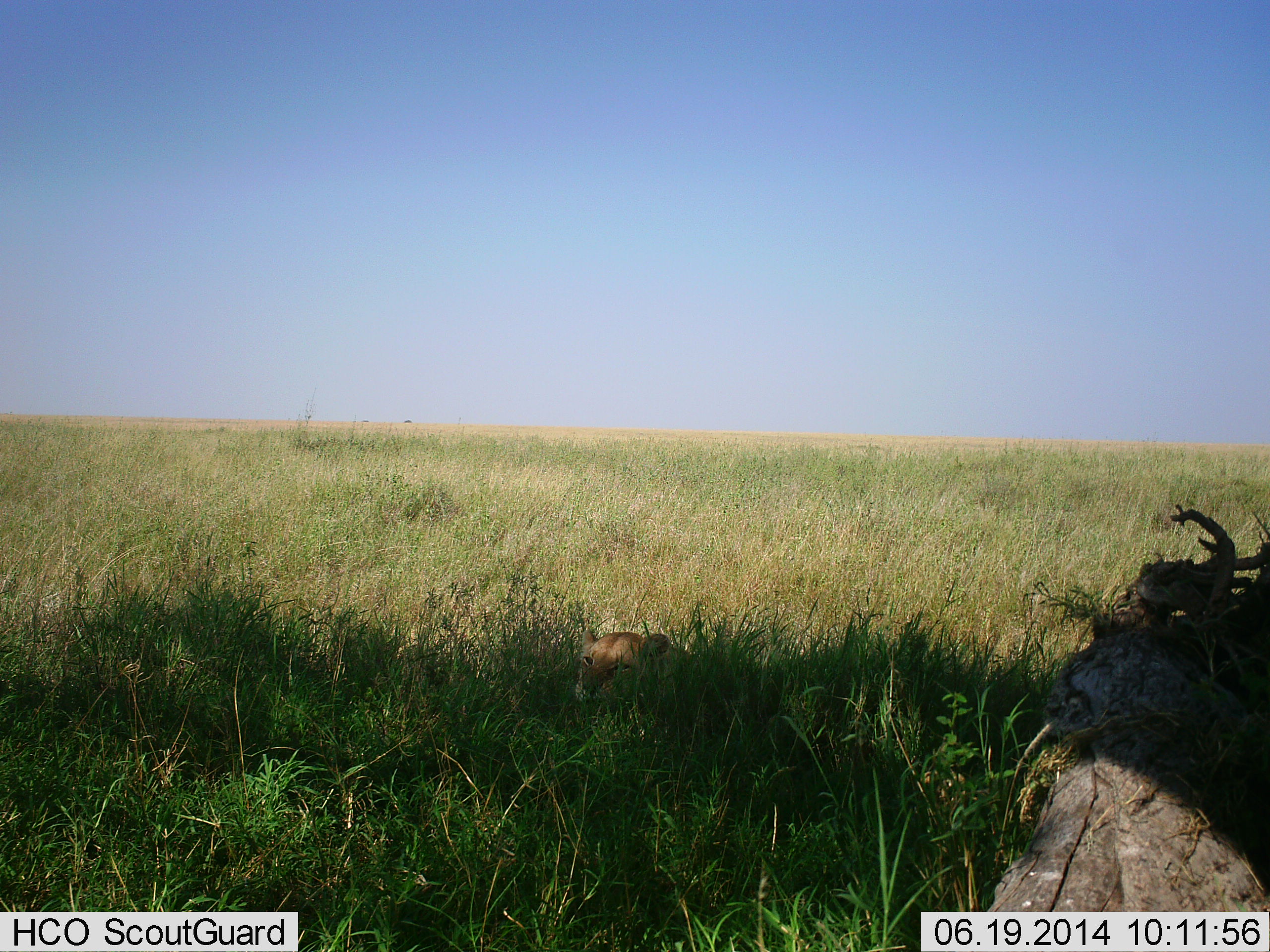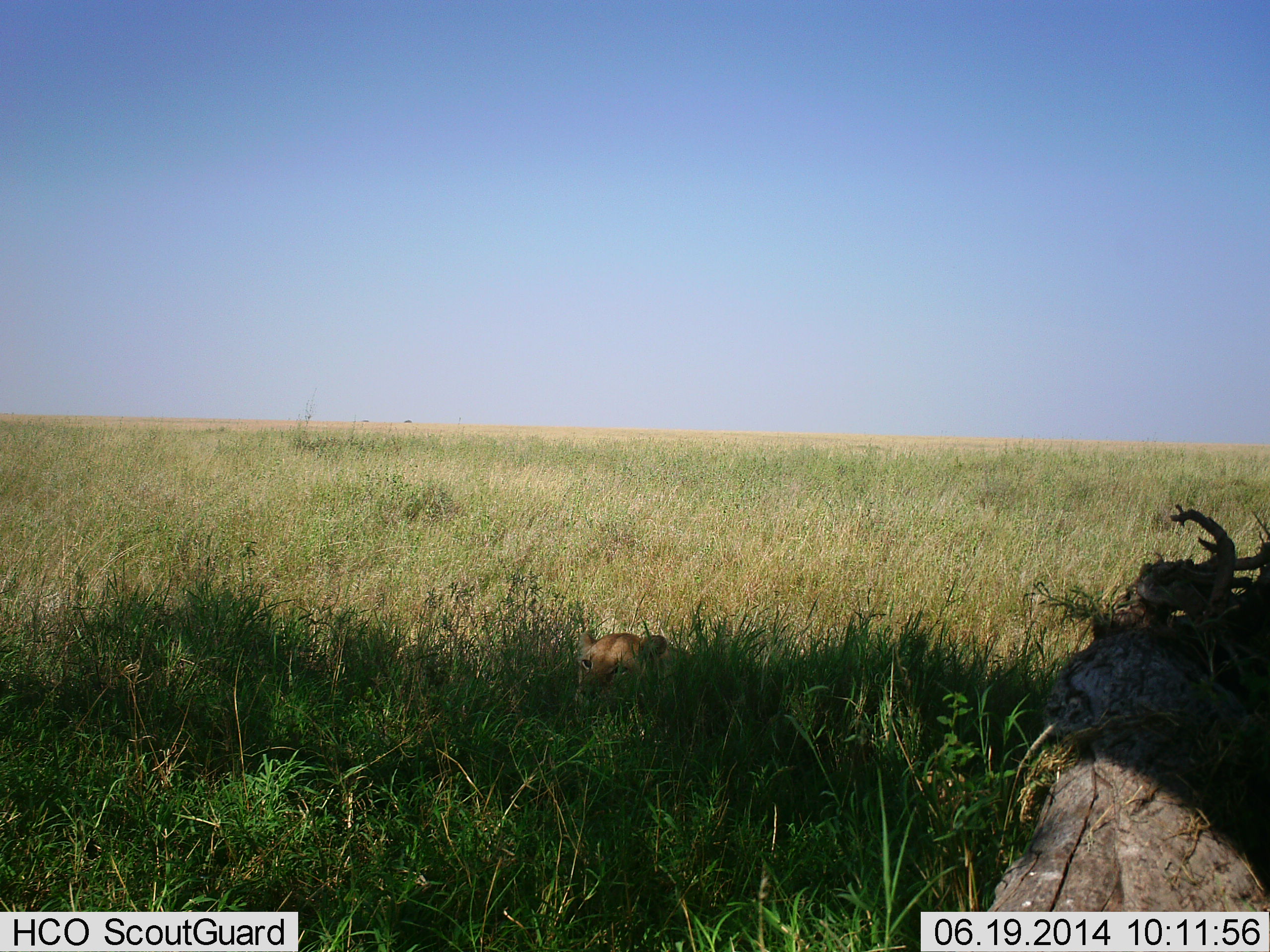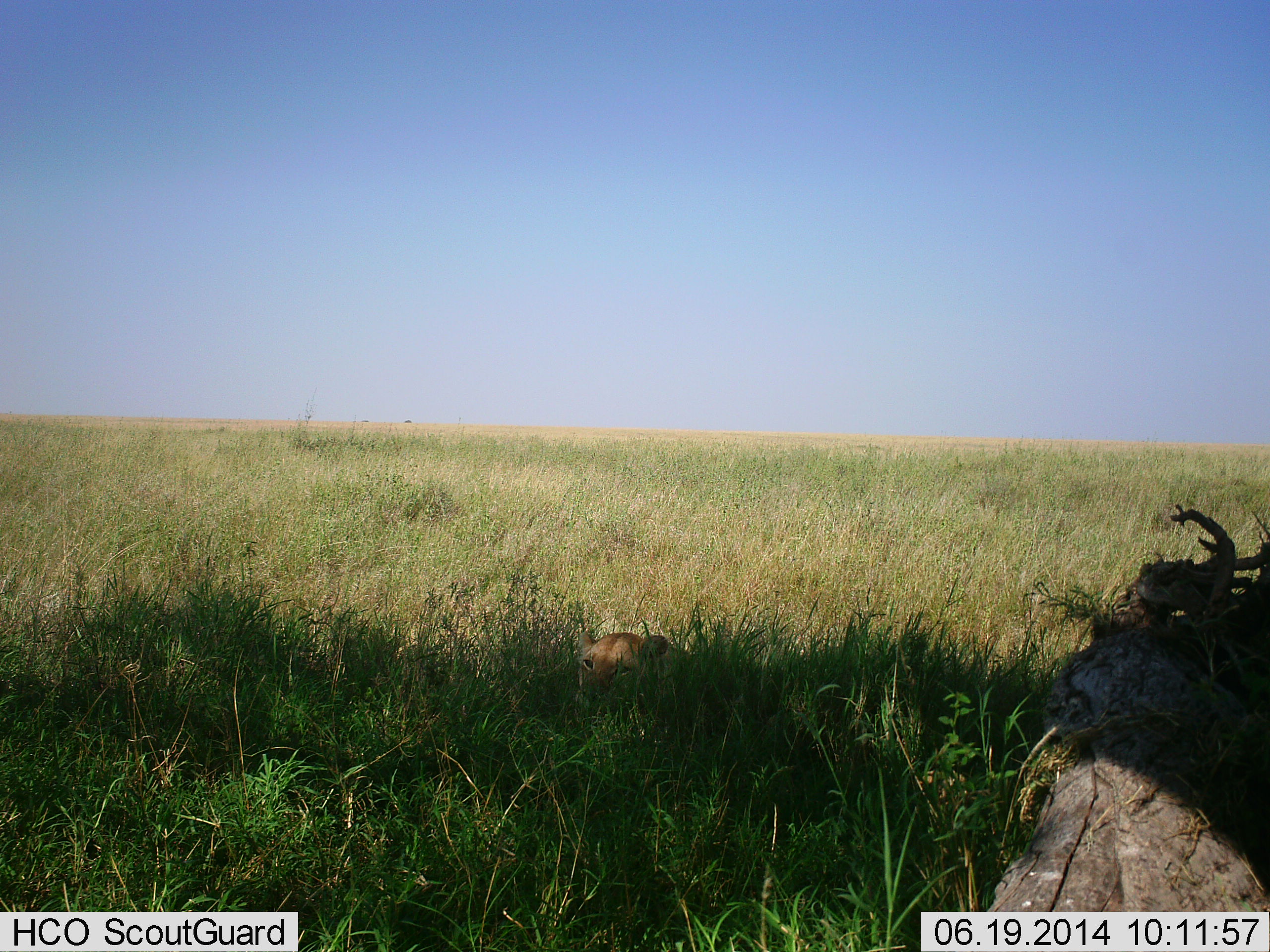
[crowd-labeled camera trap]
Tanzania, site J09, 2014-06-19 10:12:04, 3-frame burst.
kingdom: Animalia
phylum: Chordata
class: Mammalia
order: Carnivora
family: Felidae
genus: Panthera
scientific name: Panthera leo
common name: lion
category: lionfemale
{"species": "lionfemale (lion) (Panthera leo)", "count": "1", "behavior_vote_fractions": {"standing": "5%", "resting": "94%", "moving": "2%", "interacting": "2%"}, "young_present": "2%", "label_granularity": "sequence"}